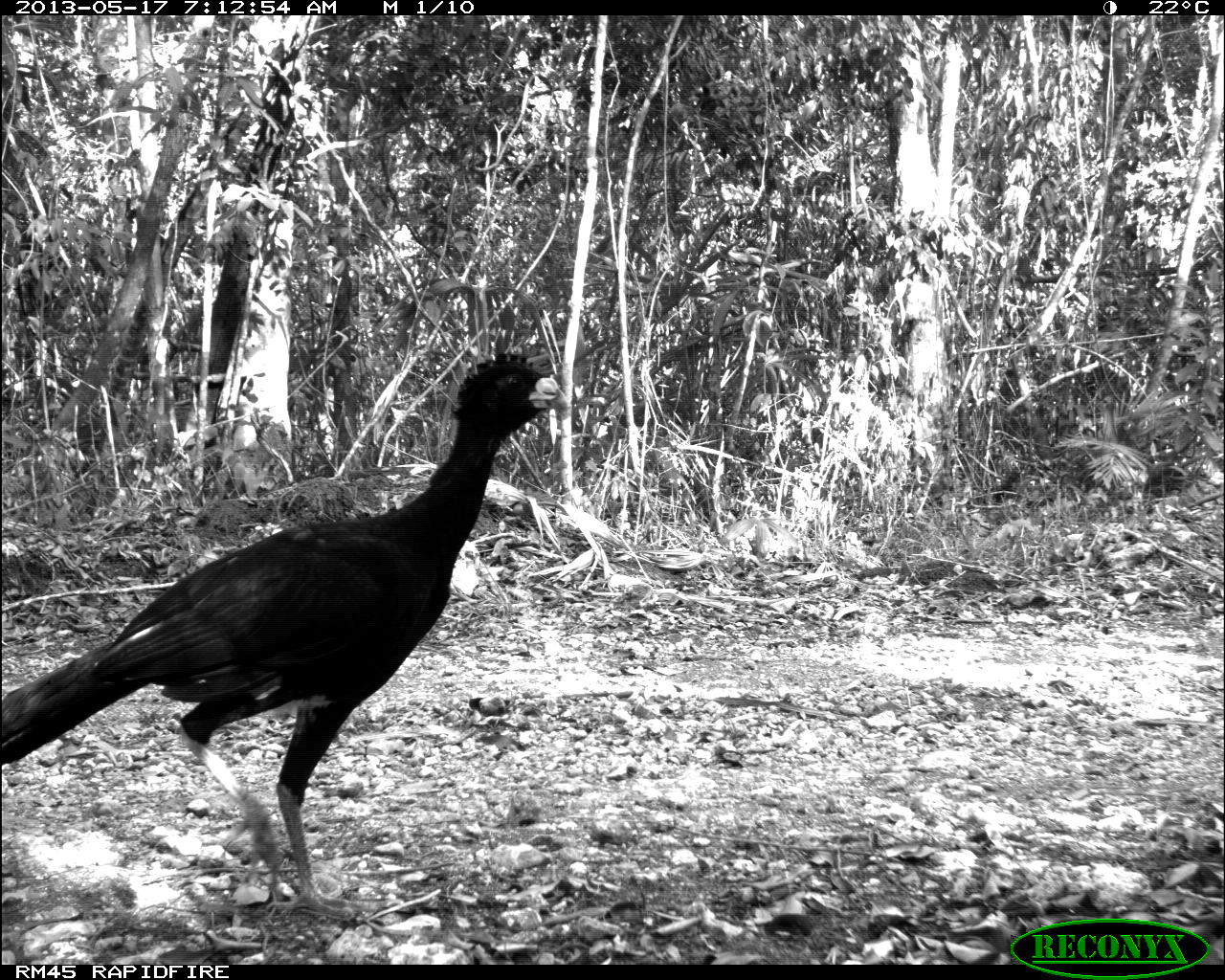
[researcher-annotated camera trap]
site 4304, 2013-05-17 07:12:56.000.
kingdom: Animalia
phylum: Chordata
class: Aves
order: Galliformes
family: Cracidae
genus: Crax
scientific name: Crax rubra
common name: great curassow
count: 1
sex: male